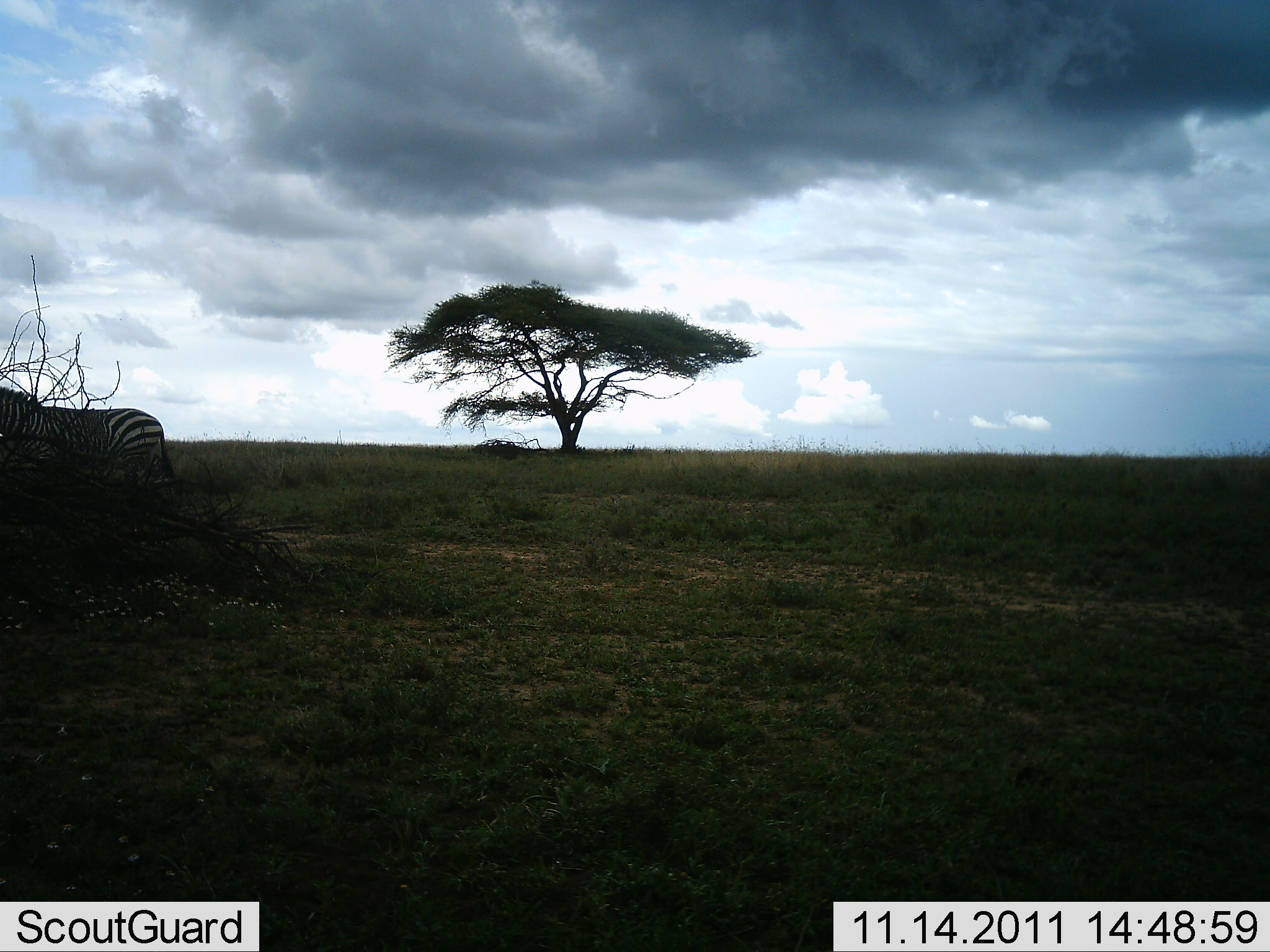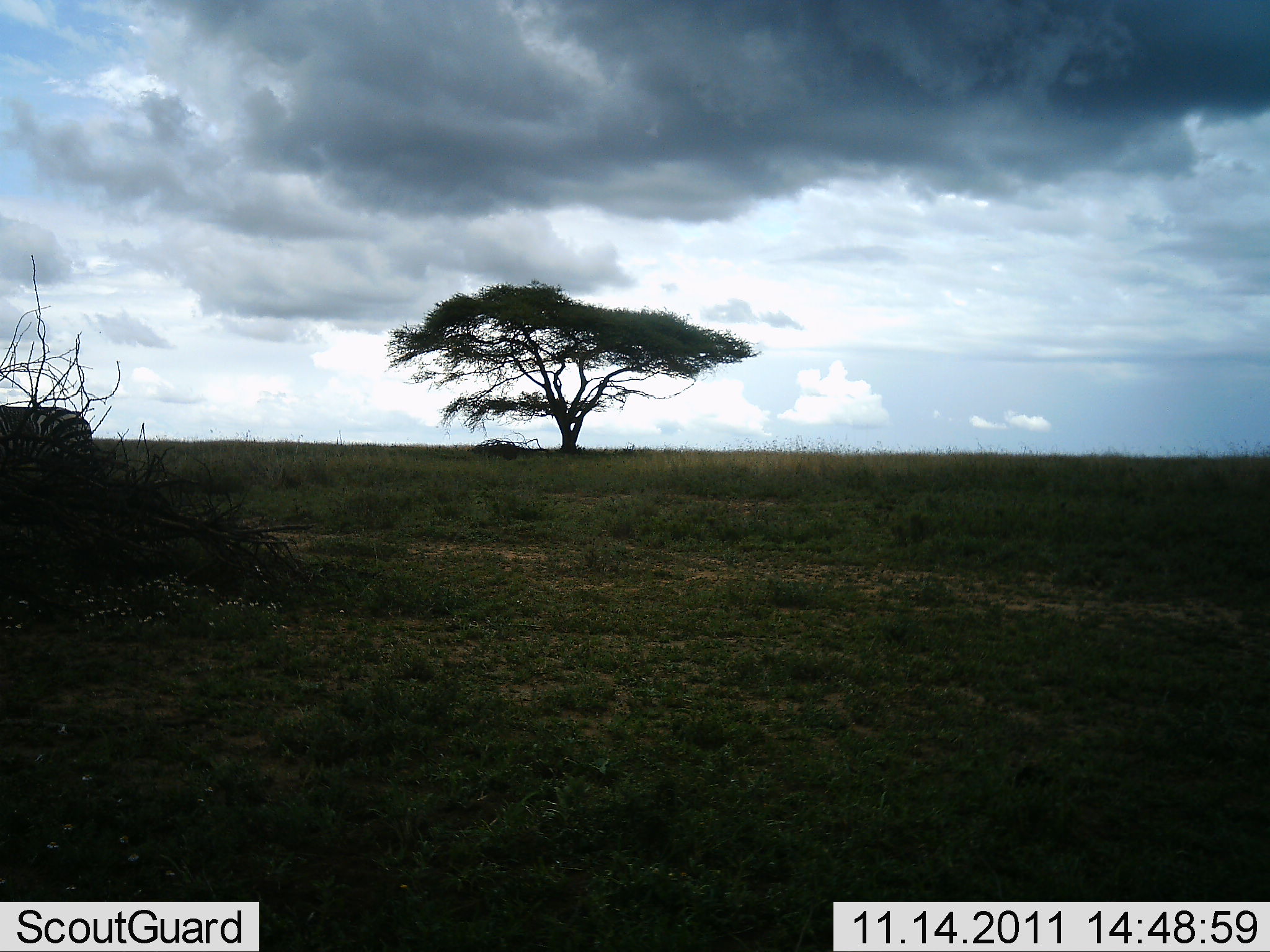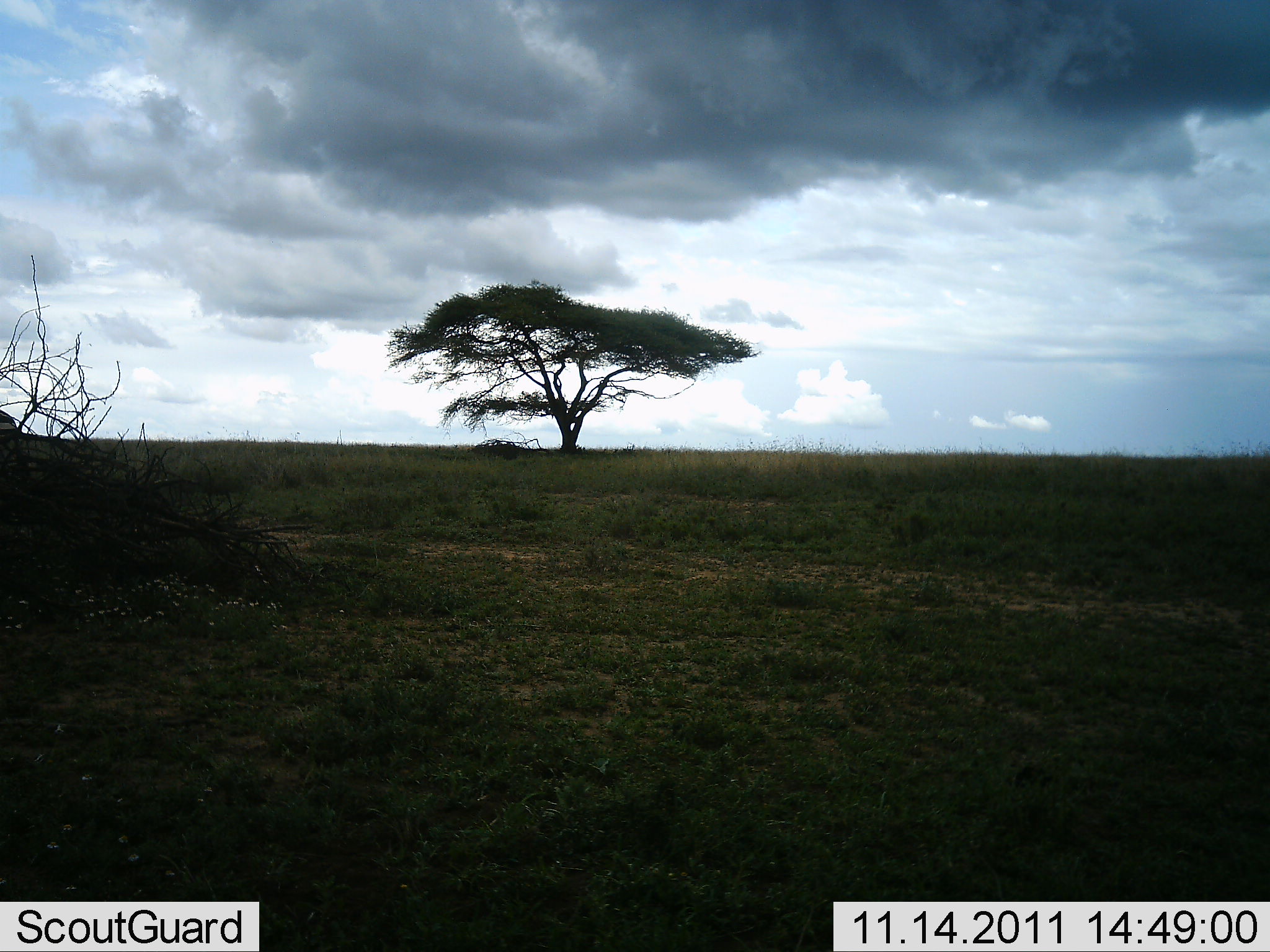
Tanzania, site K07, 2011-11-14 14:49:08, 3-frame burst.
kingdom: Animalia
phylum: Chordata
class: Mammalia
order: Perissodactyla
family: Equidae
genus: Equus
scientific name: Equus quagga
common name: plains zebra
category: zebra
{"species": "zebra (plains zebra) (Equus quagga)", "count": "1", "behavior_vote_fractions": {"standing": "0%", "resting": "0%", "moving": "92%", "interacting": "0%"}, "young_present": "0%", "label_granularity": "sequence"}